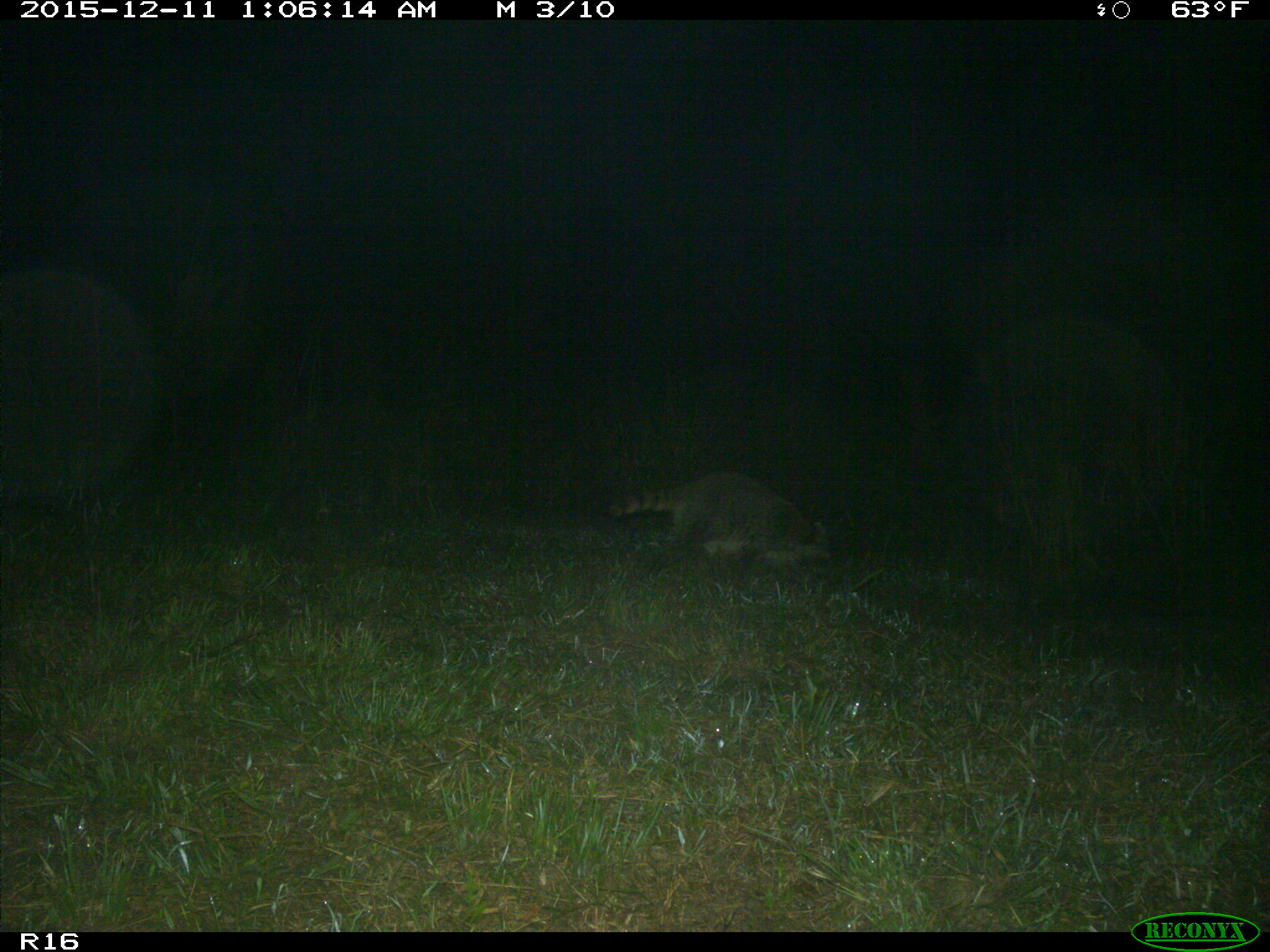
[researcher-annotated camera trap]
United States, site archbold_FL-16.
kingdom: Animalia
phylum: Chordata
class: Mammalia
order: Carnivora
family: Procyonidae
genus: Procyon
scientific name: Procyon lotor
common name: common raccoon